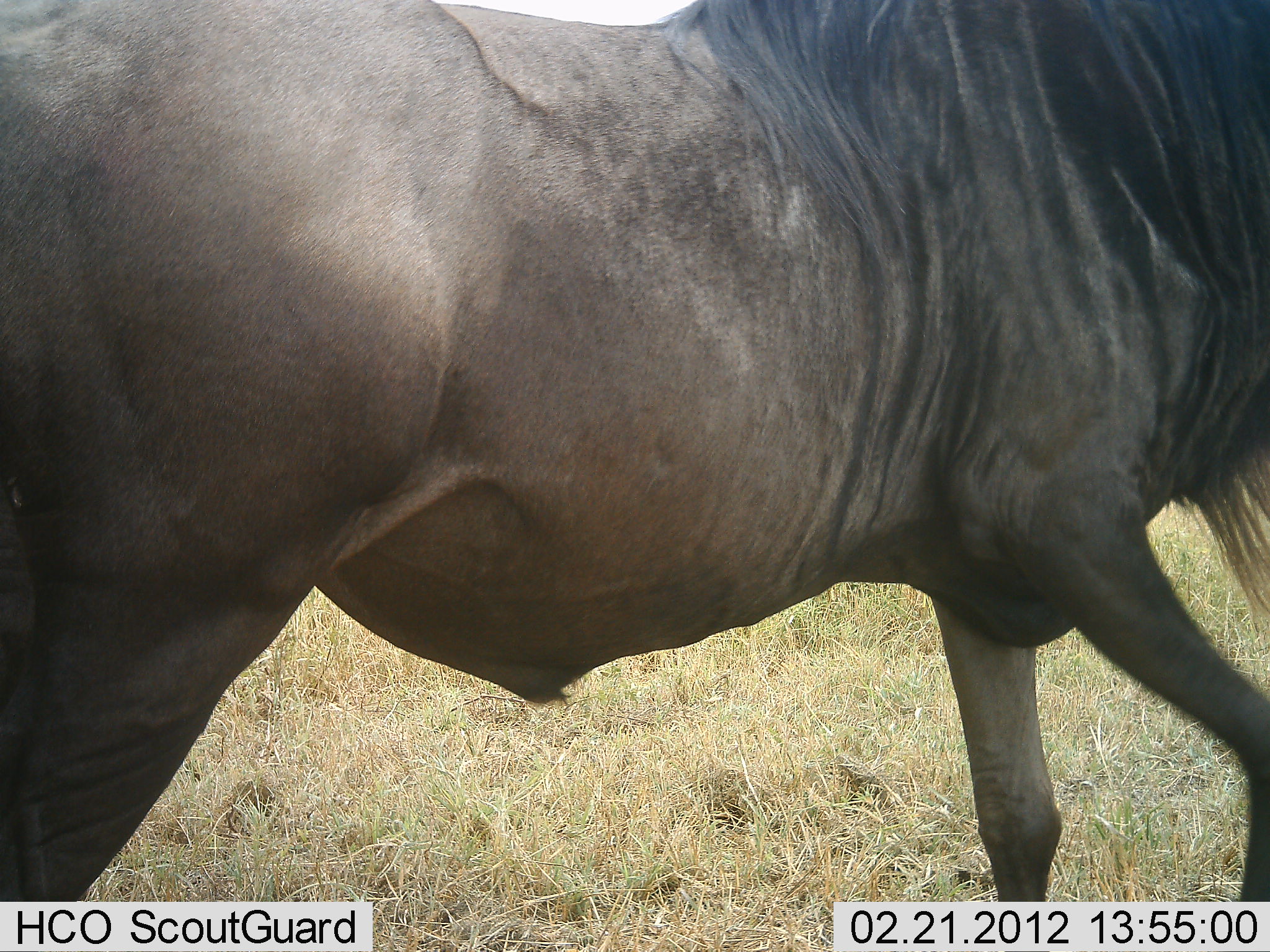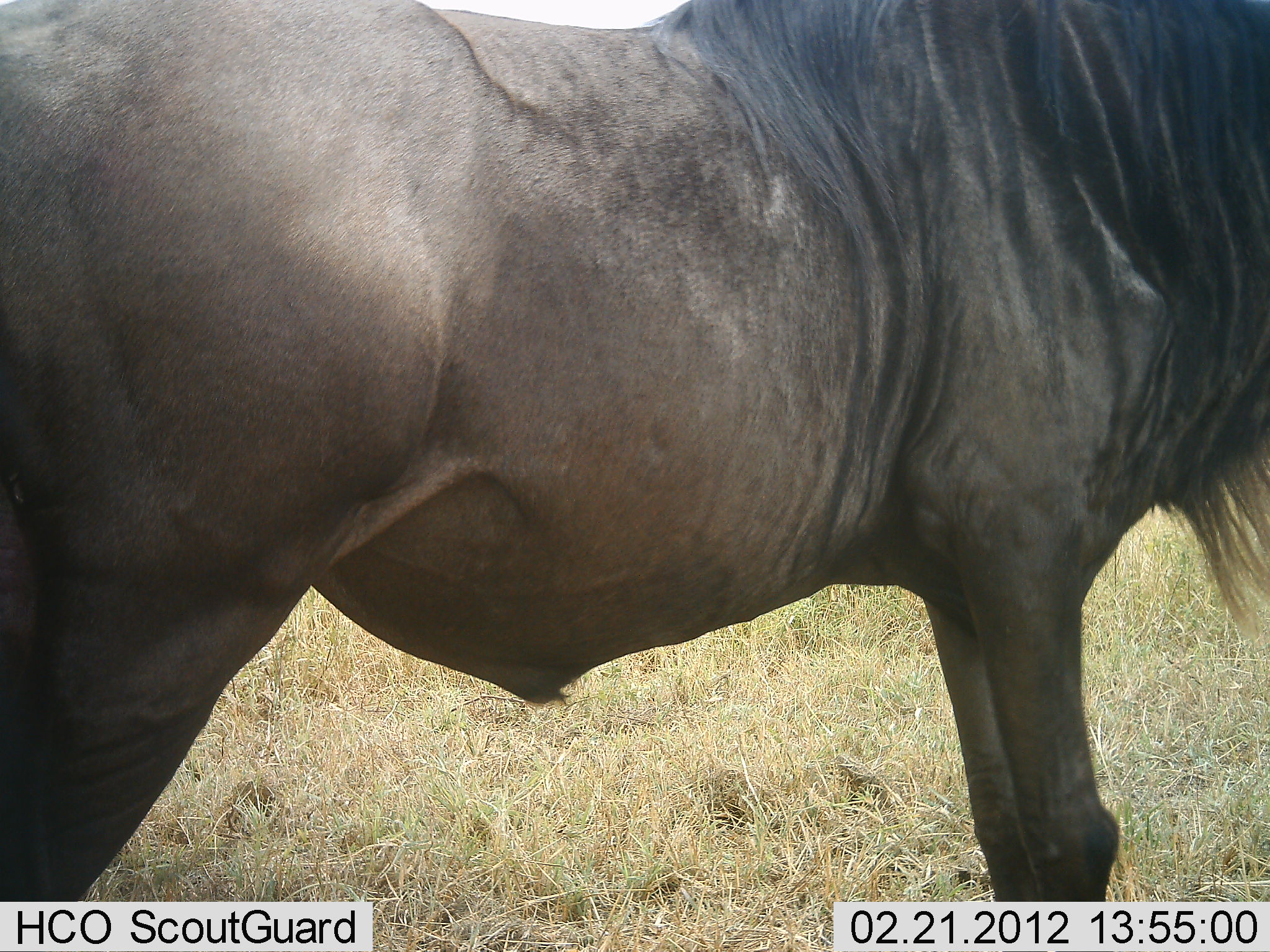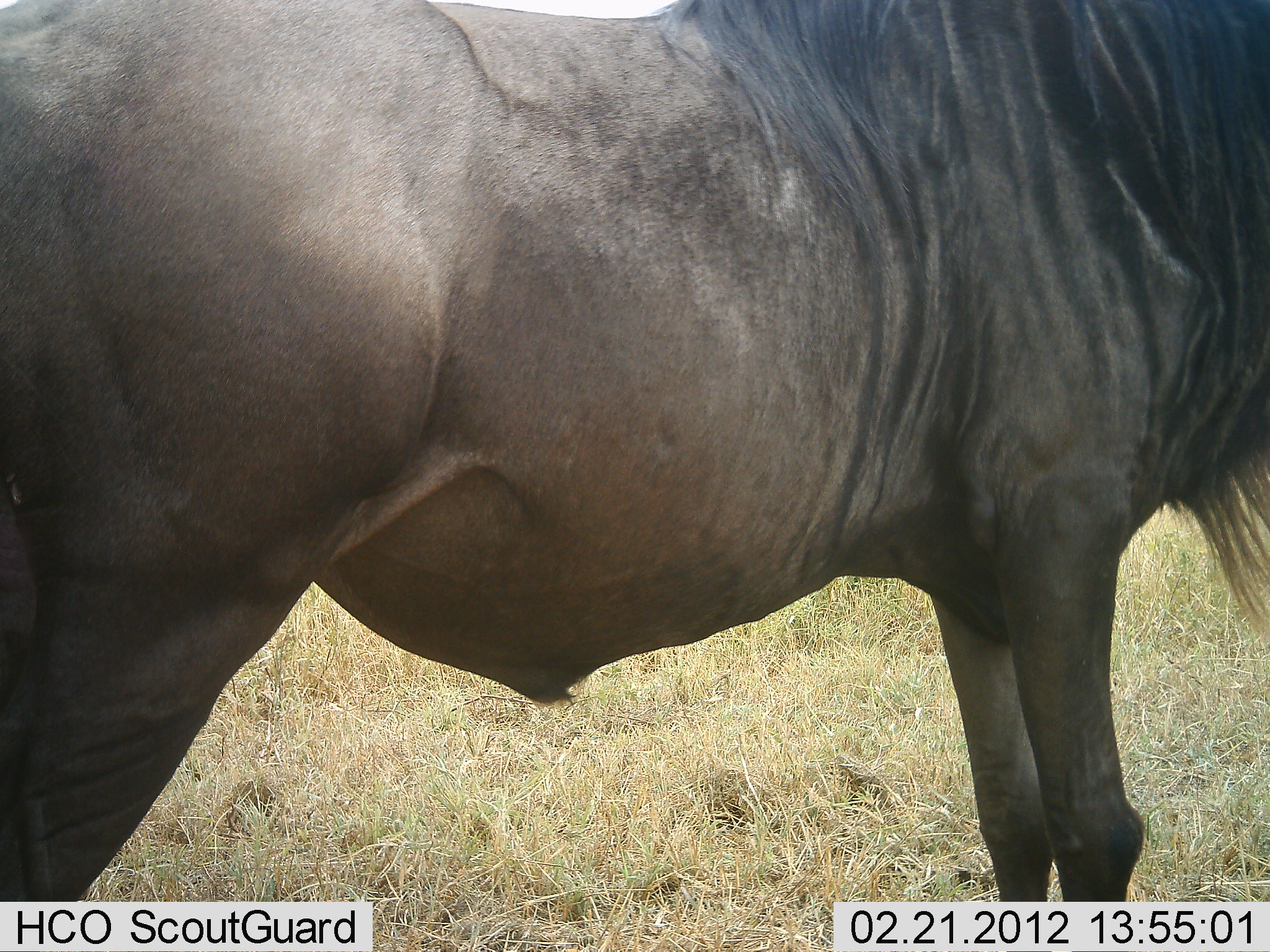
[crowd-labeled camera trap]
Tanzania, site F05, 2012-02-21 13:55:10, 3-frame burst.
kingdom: Animalia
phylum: Chordata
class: Mammalia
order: Artiodactyla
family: Bovidae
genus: Connochaetes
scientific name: Connochaetes taurinus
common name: blue wildebeest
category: wildebeest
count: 1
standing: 96%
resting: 0%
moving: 4%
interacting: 0%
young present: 0%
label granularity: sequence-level